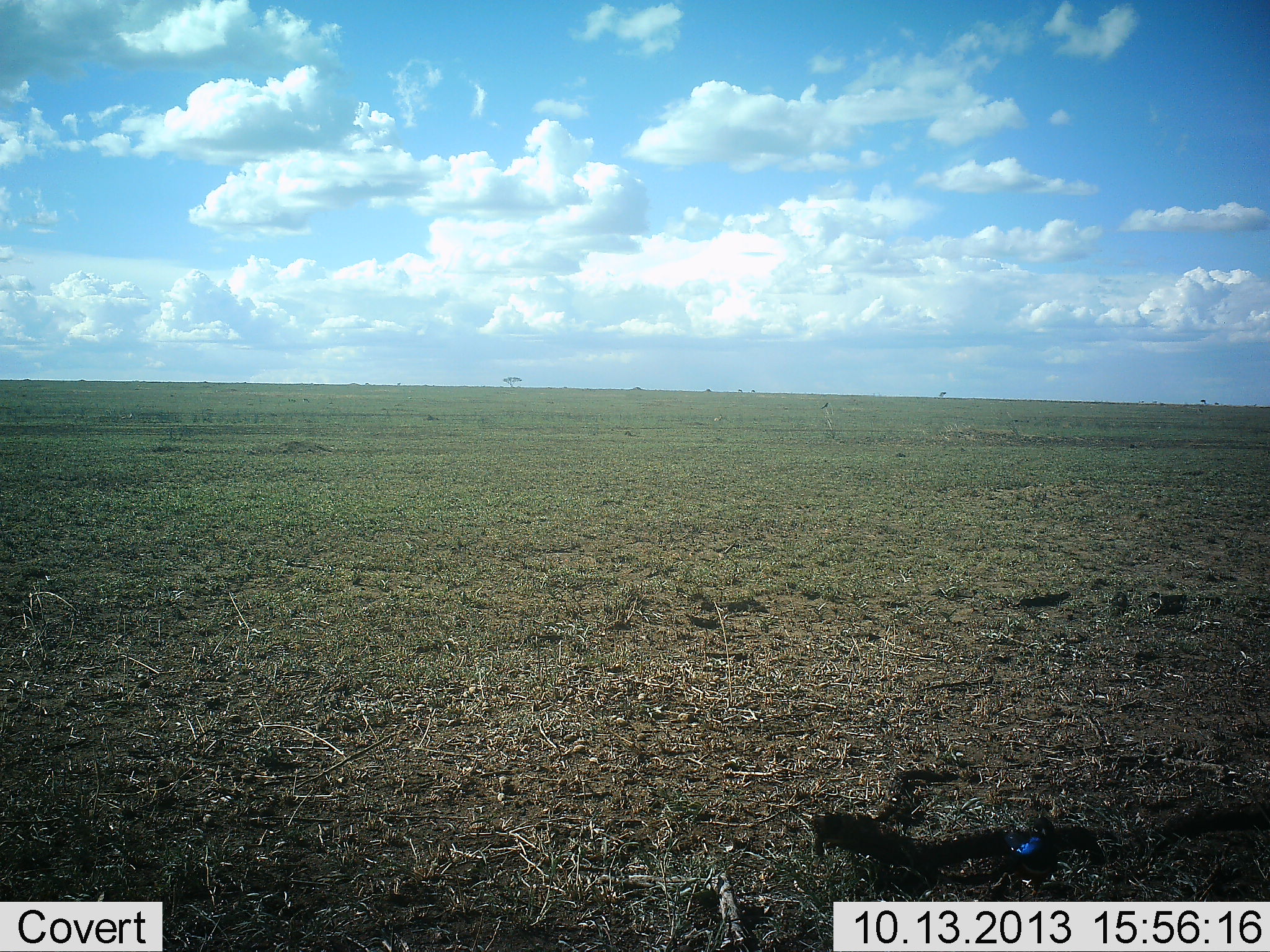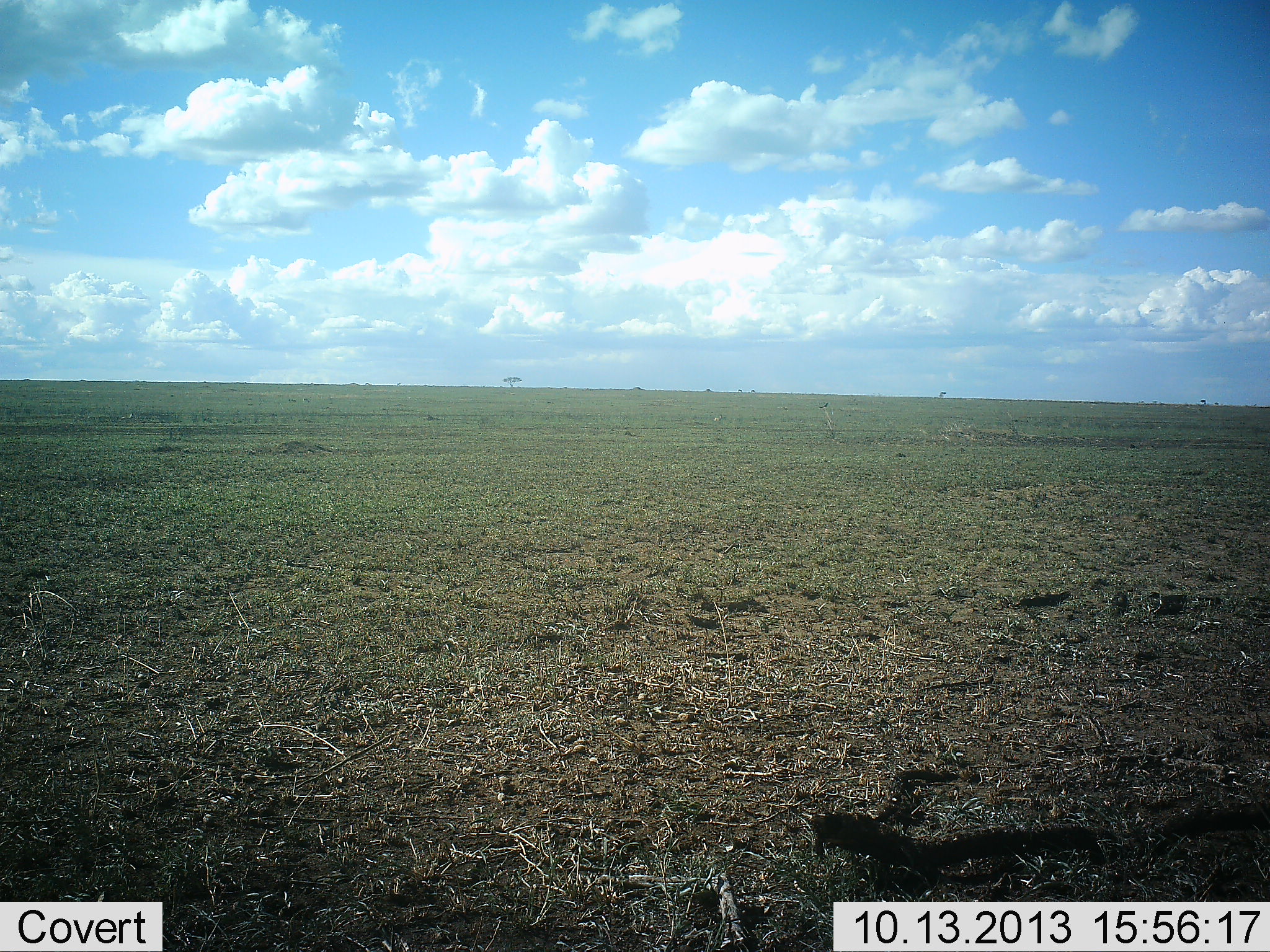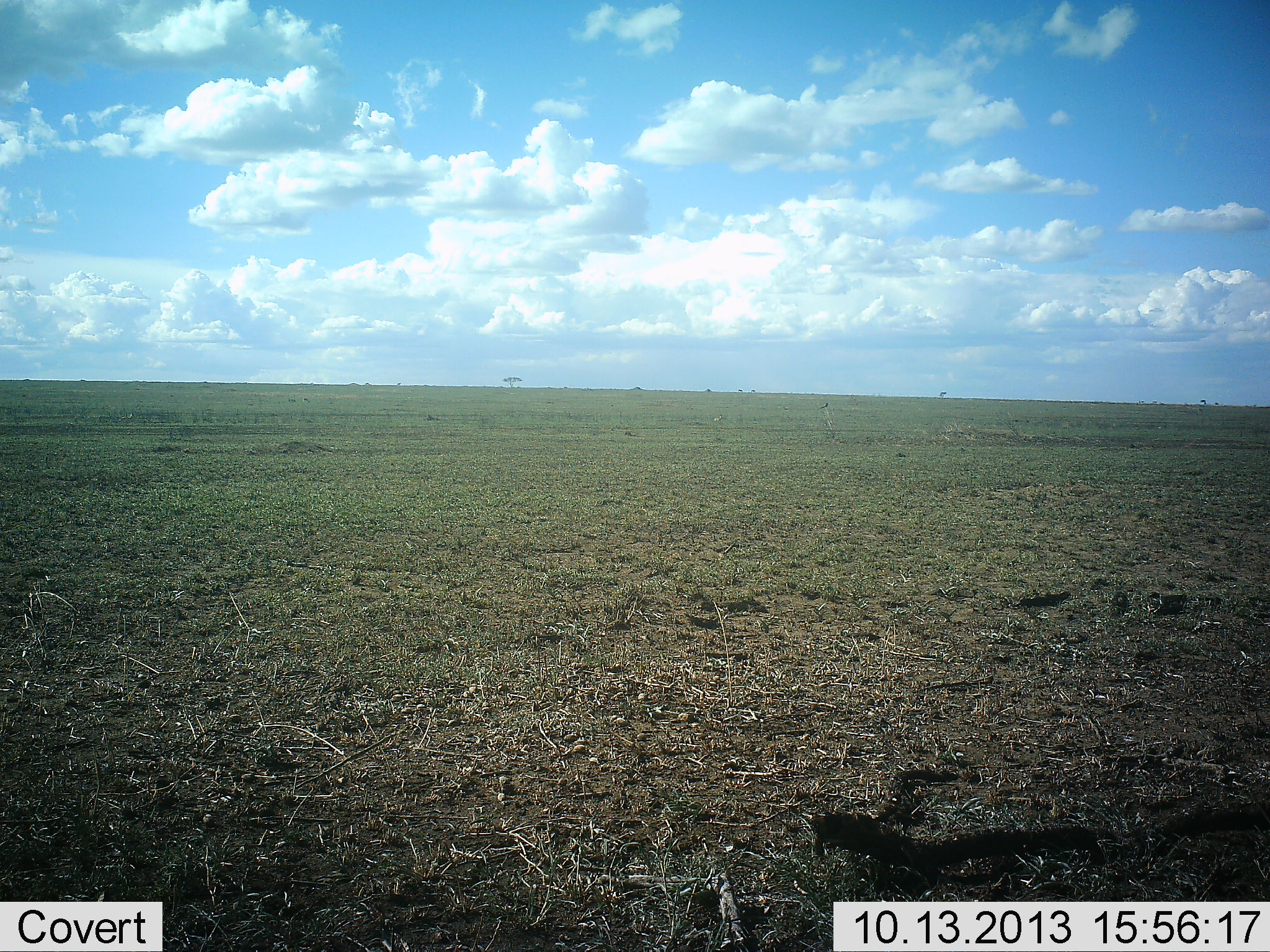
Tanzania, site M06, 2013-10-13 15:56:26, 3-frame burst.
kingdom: Animalia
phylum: Arthropoda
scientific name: Arthropoda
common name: arthropods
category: insectspider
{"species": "insectspider (arthropods) (Arthropoda)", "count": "1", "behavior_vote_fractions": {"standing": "0%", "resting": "33%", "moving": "67%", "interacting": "0%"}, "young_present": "0%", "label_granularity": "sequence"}